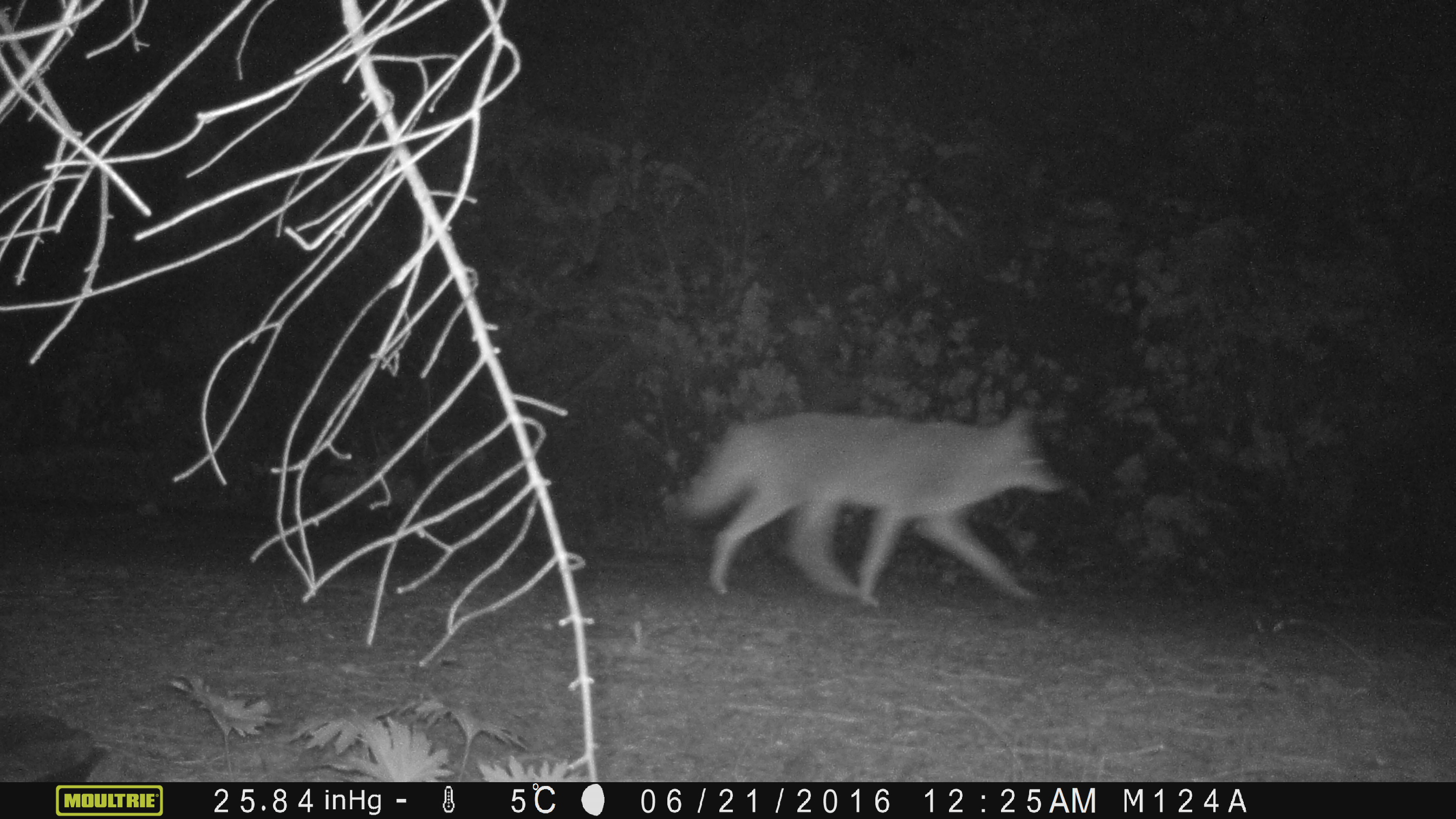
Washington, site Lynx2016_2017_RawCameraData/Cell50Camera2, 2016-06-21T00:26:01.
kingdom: Animalia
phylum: Chordata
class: Mammalia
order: Carnivora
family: Canidae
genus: Canis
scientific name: Canis latrans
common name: coyote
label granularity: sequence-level